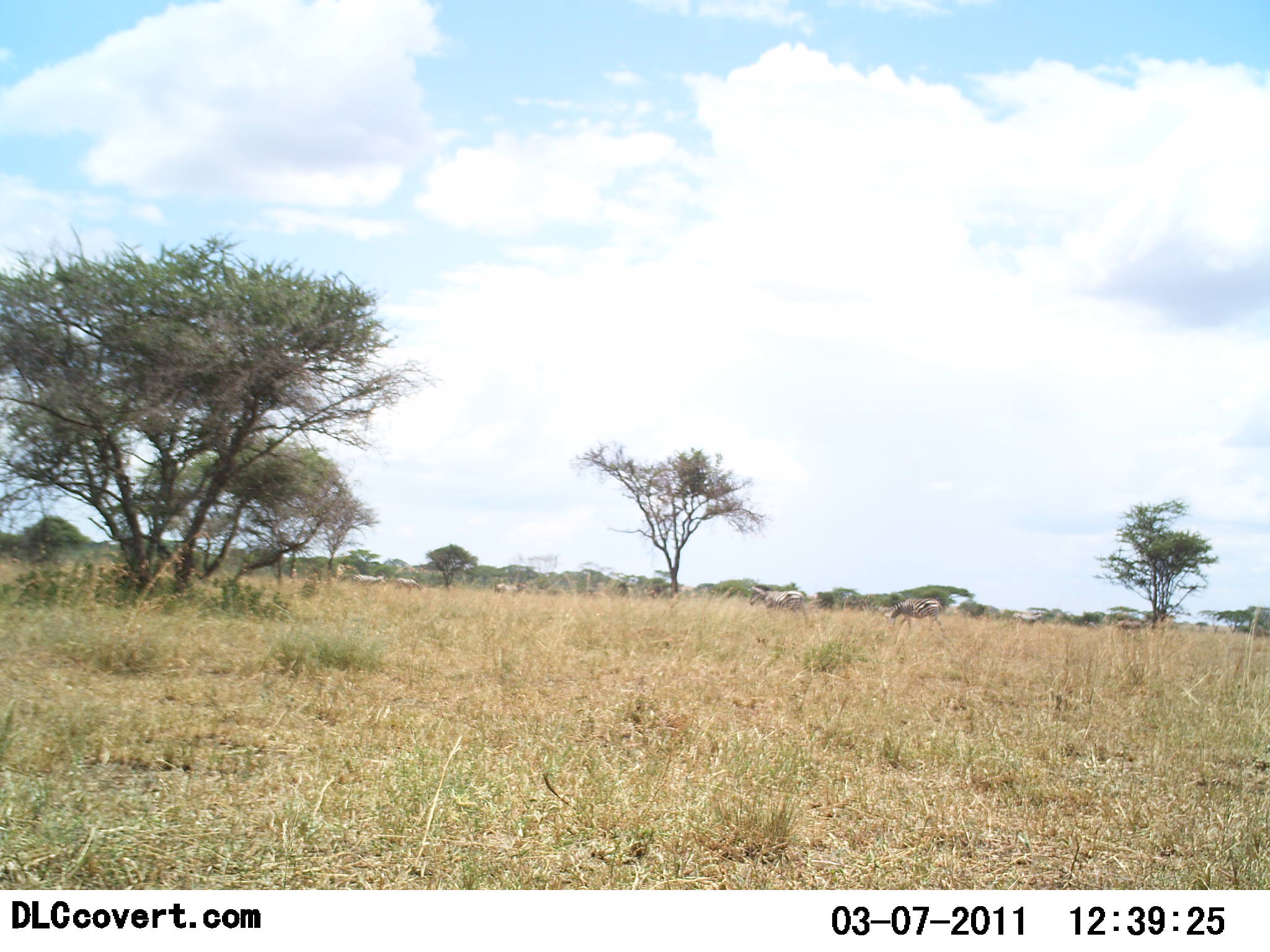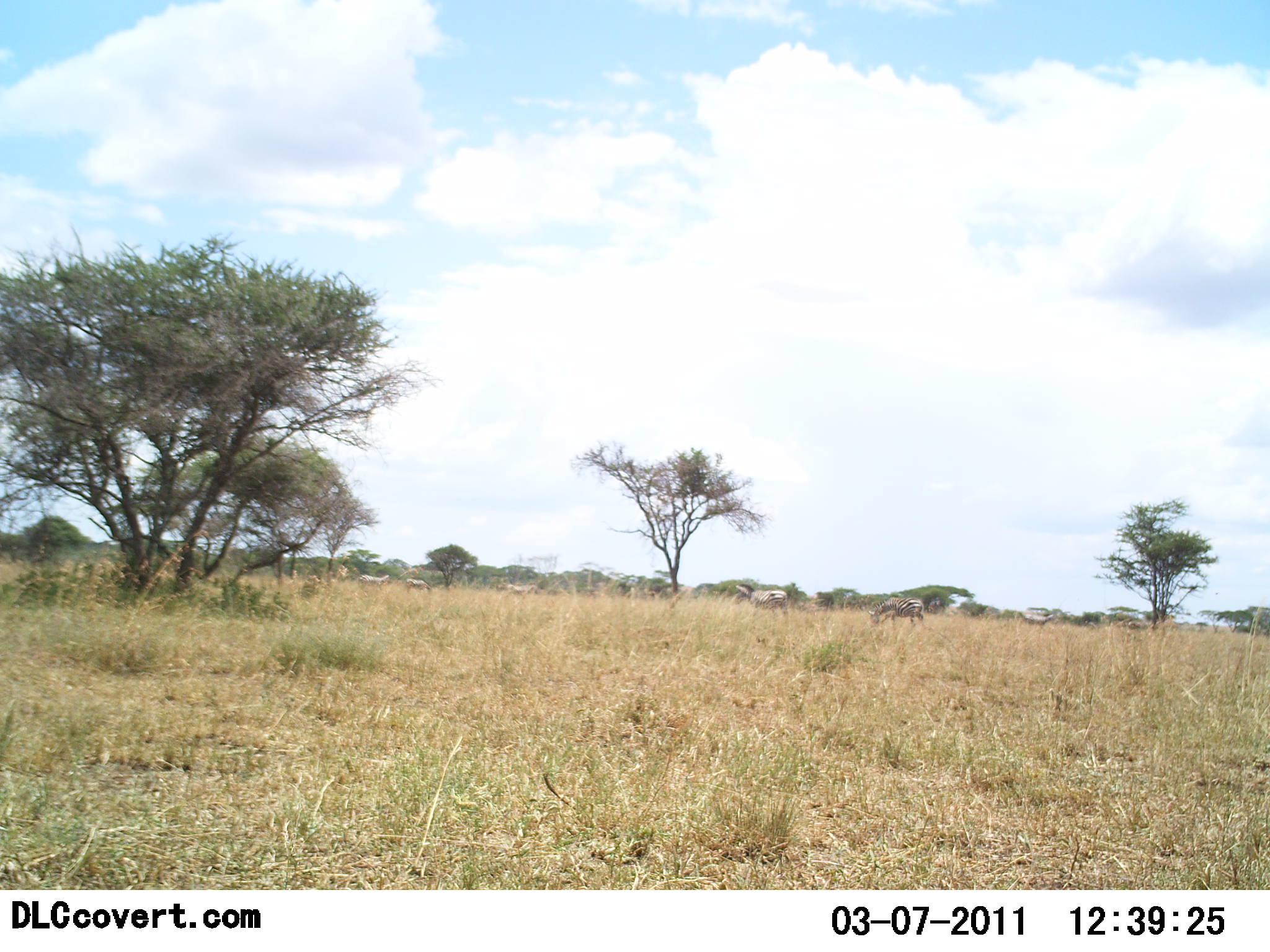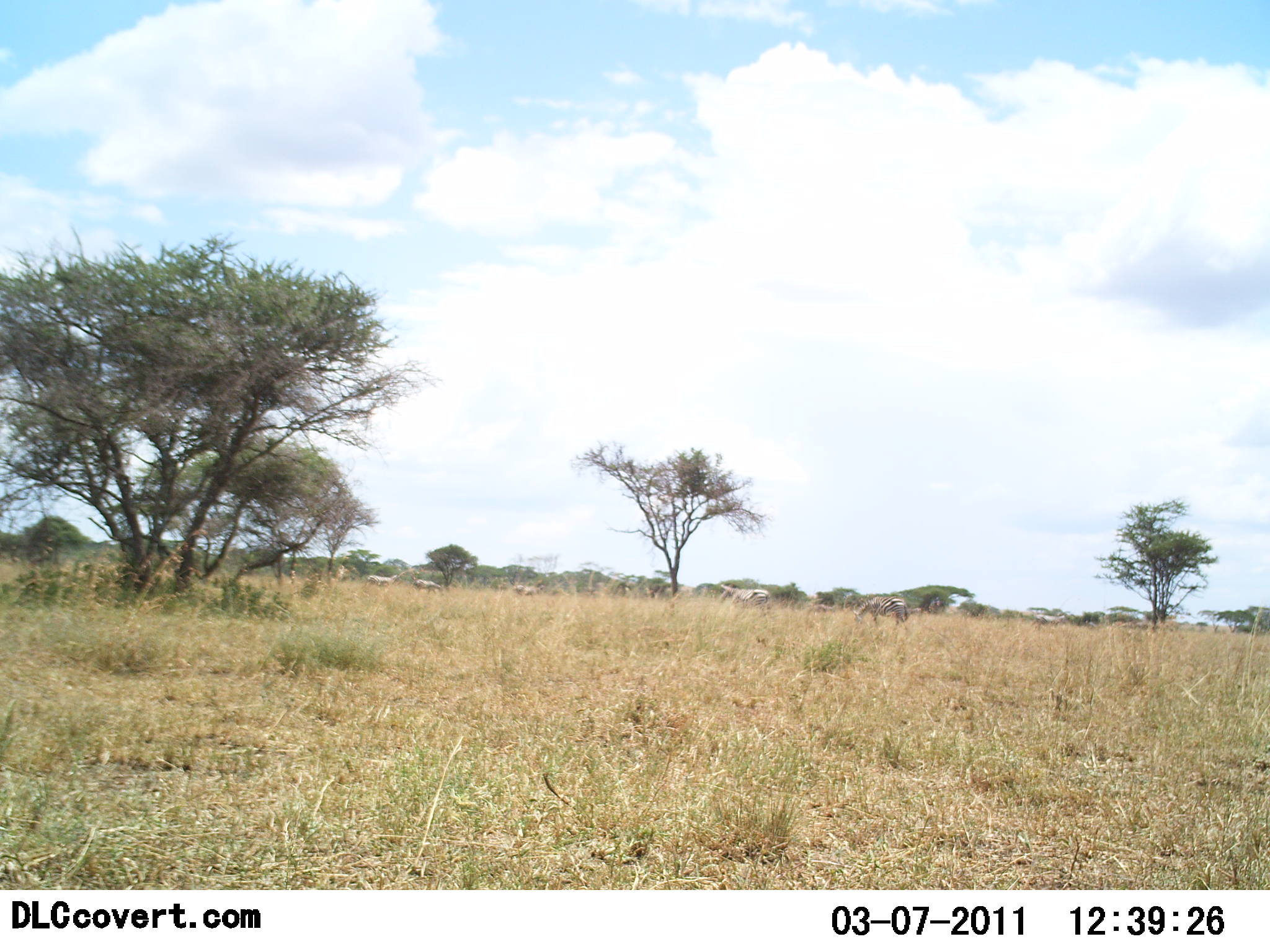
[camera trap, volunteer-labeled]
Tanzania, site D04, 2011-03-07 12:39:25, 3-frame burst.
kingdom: Animalia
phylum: Chordata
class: Mammalia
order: Perissodactyla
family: Equidae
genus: Equus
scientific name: Equus quagga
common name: plains zebra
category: zebra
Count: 7.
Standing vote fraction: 9%.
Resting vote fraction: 0%.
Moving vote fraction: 82%.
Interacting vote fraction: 0%.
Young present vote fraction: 9%.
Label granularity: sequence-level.